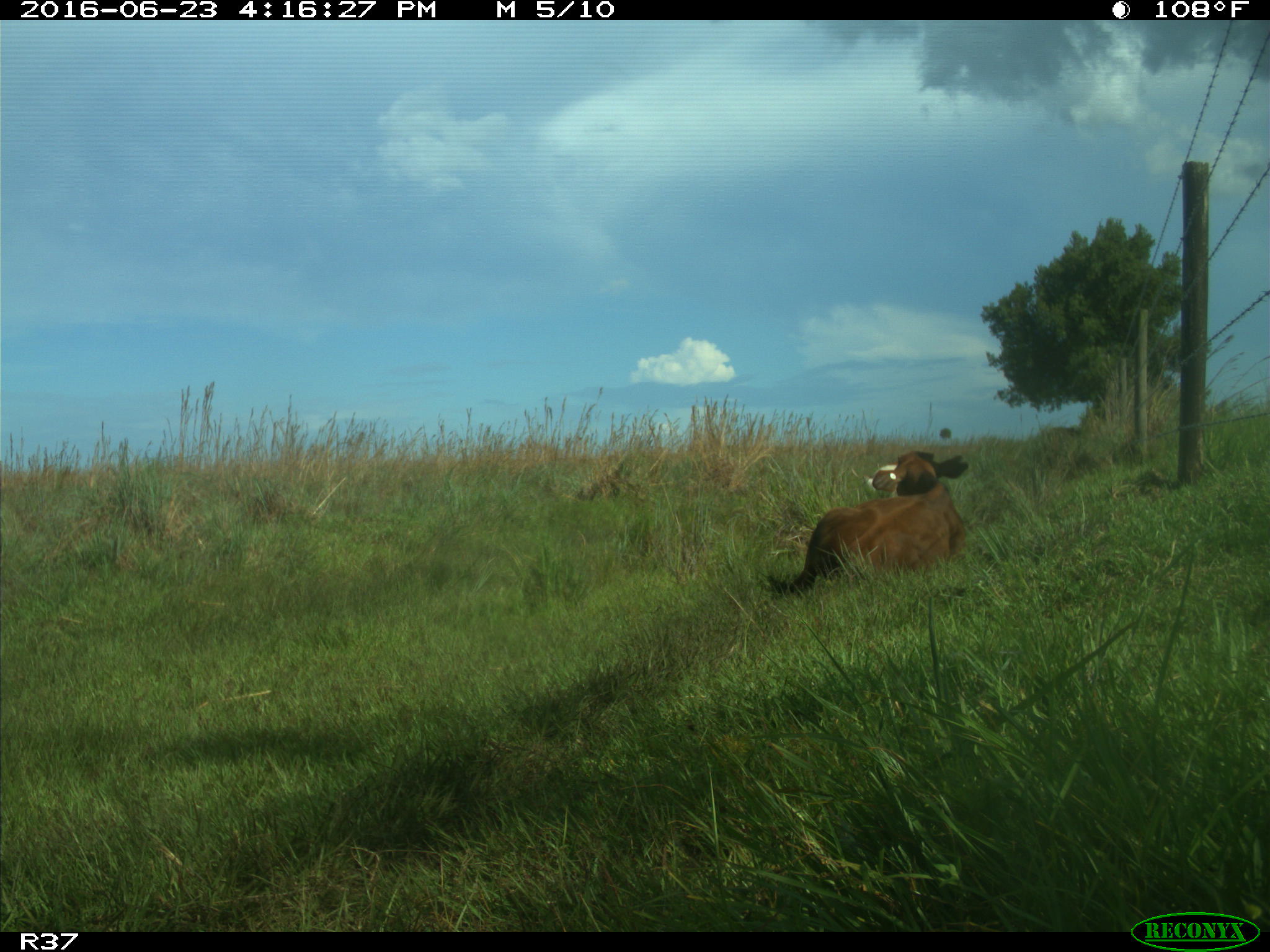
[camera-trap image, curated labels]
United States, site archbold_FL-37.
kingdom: Animalia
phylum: Chordata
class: Mammalia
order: Artiodactyla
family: Bovidae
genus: Bos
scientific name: Bos taurus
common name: domestic cow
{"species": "Bos taurus (domestic cow)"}